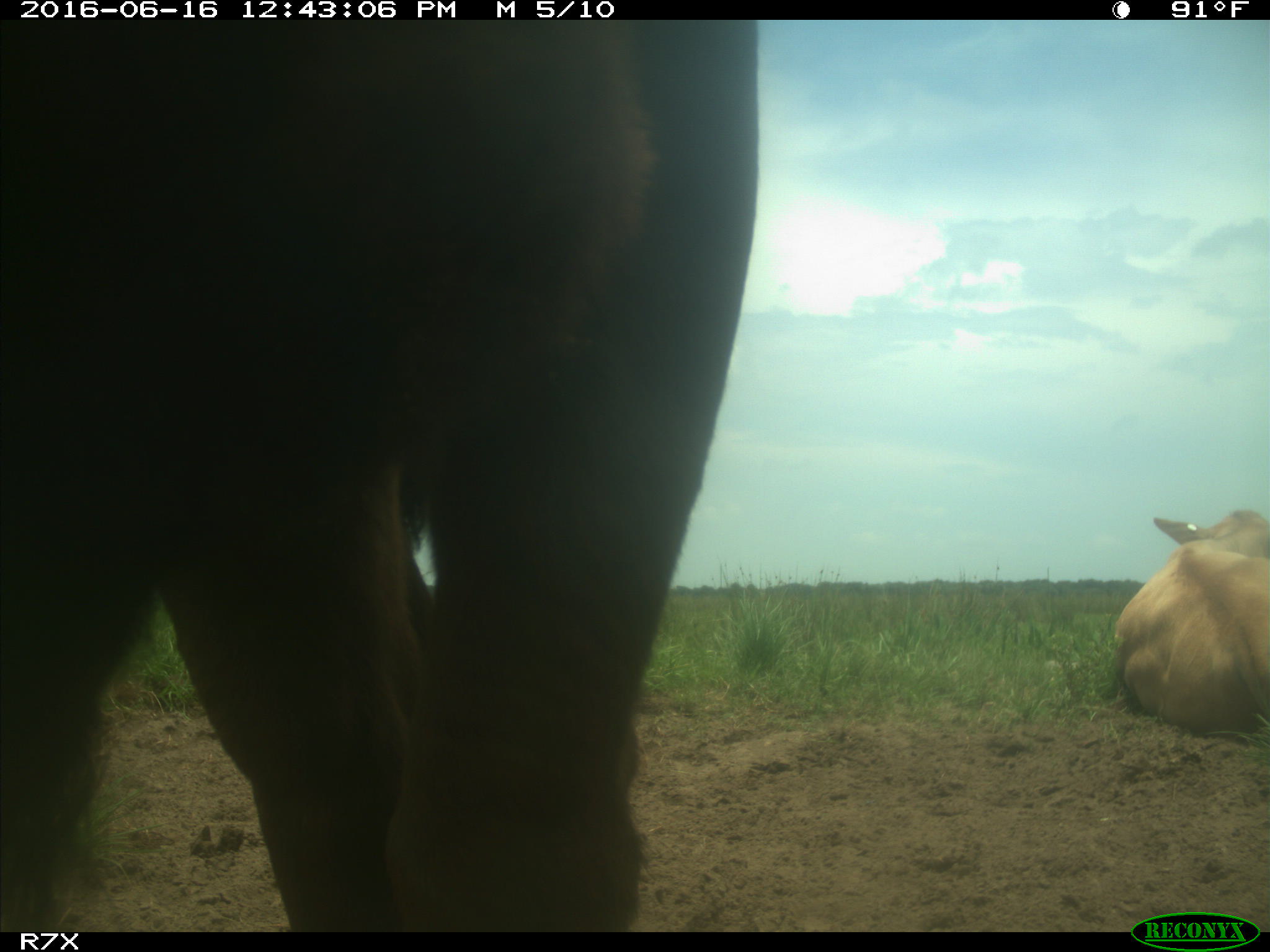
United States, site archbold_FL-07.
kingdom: Animalia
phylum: Chordata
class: Mammalia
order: Artiodactyla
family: Bovidae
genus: Bos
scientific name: Bos taurus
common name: domestic cow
Bos taurus (domestic cow).